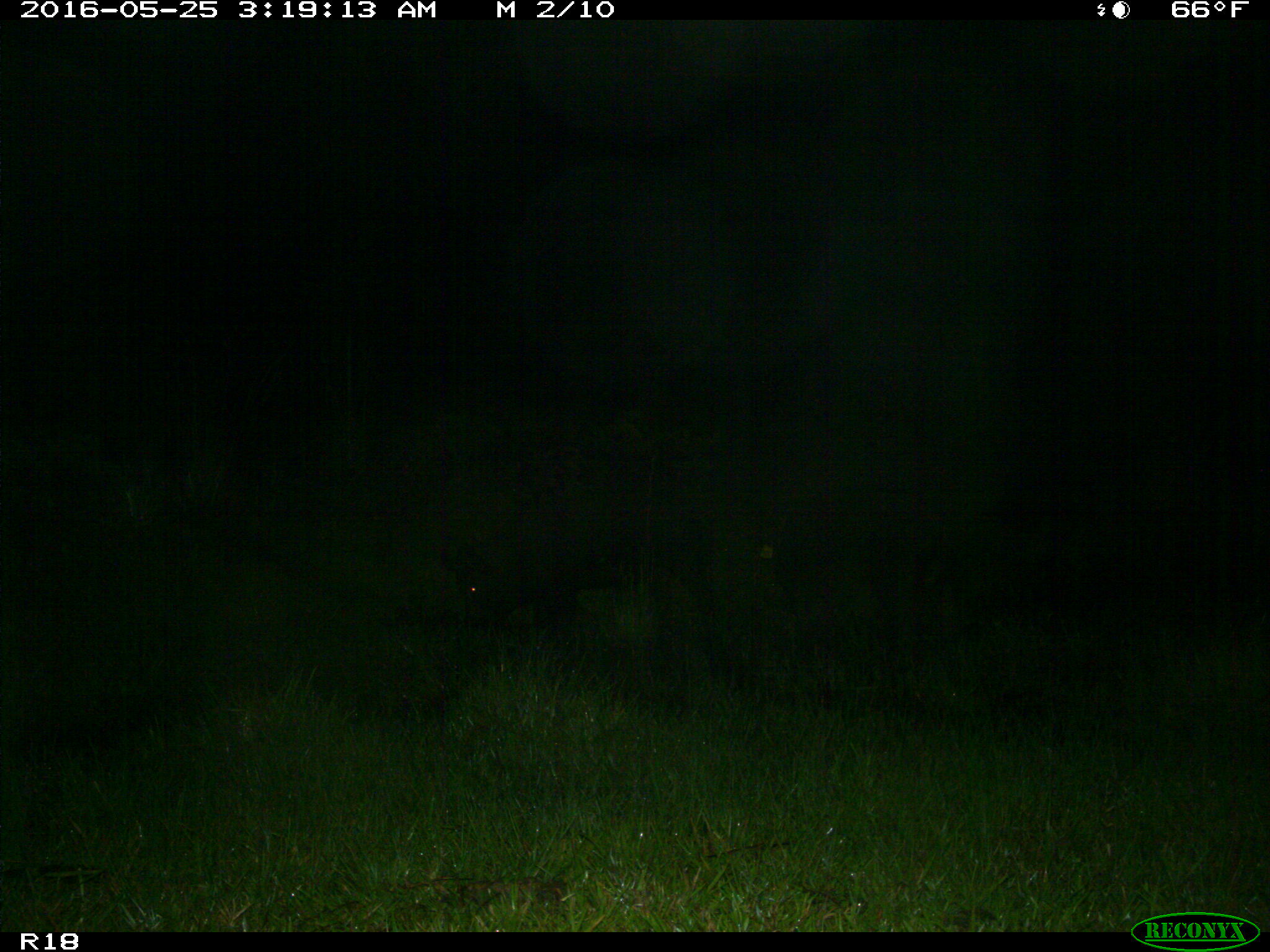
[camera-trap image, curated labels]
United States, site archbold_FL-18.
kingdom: Animalia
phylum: Chordata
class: Mammalia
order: Artiodactyla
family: Suidae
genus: Sus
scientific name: Sus scrofa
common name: wild boar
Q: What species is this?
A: Sus scrofa (wild boar).